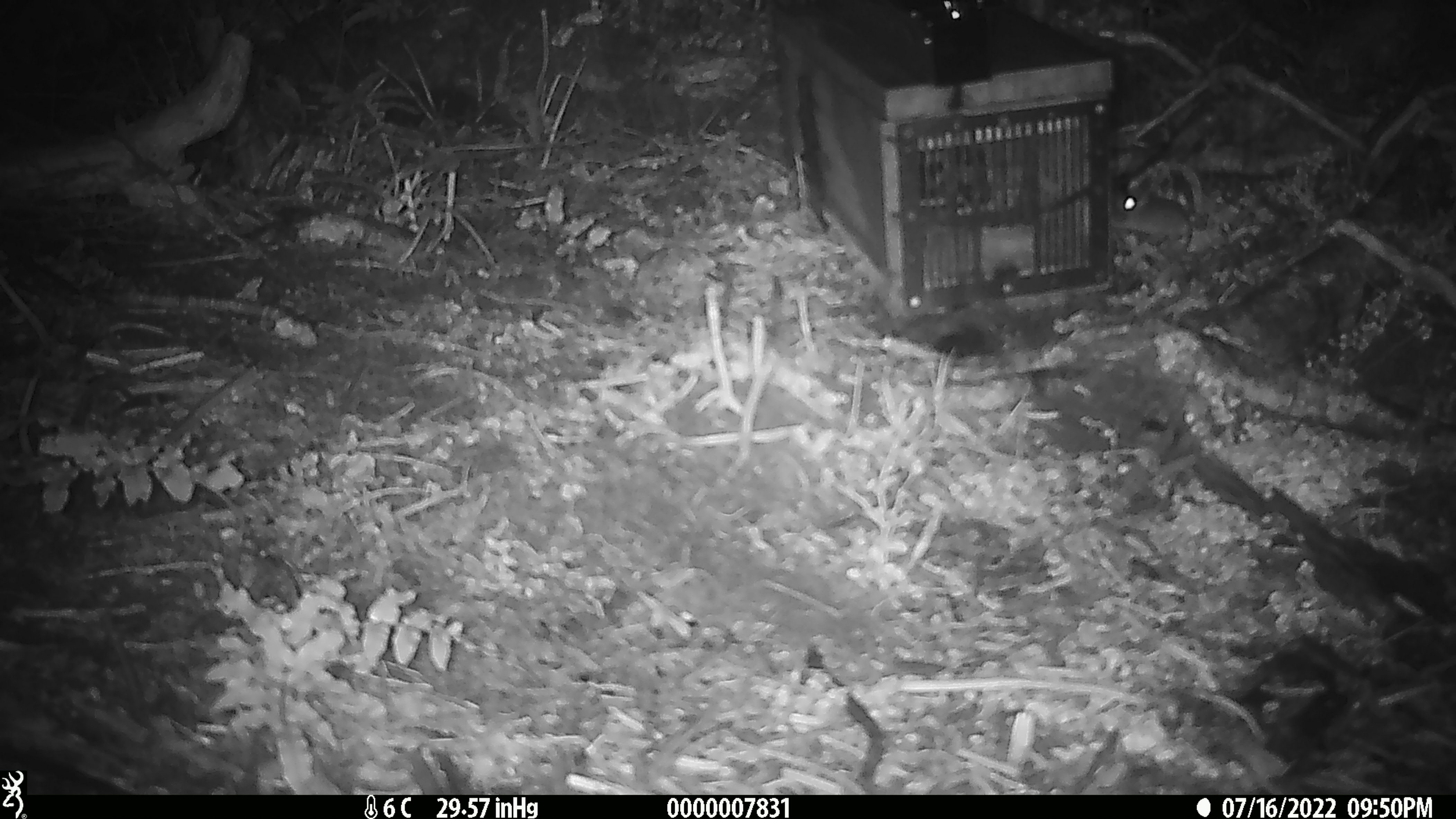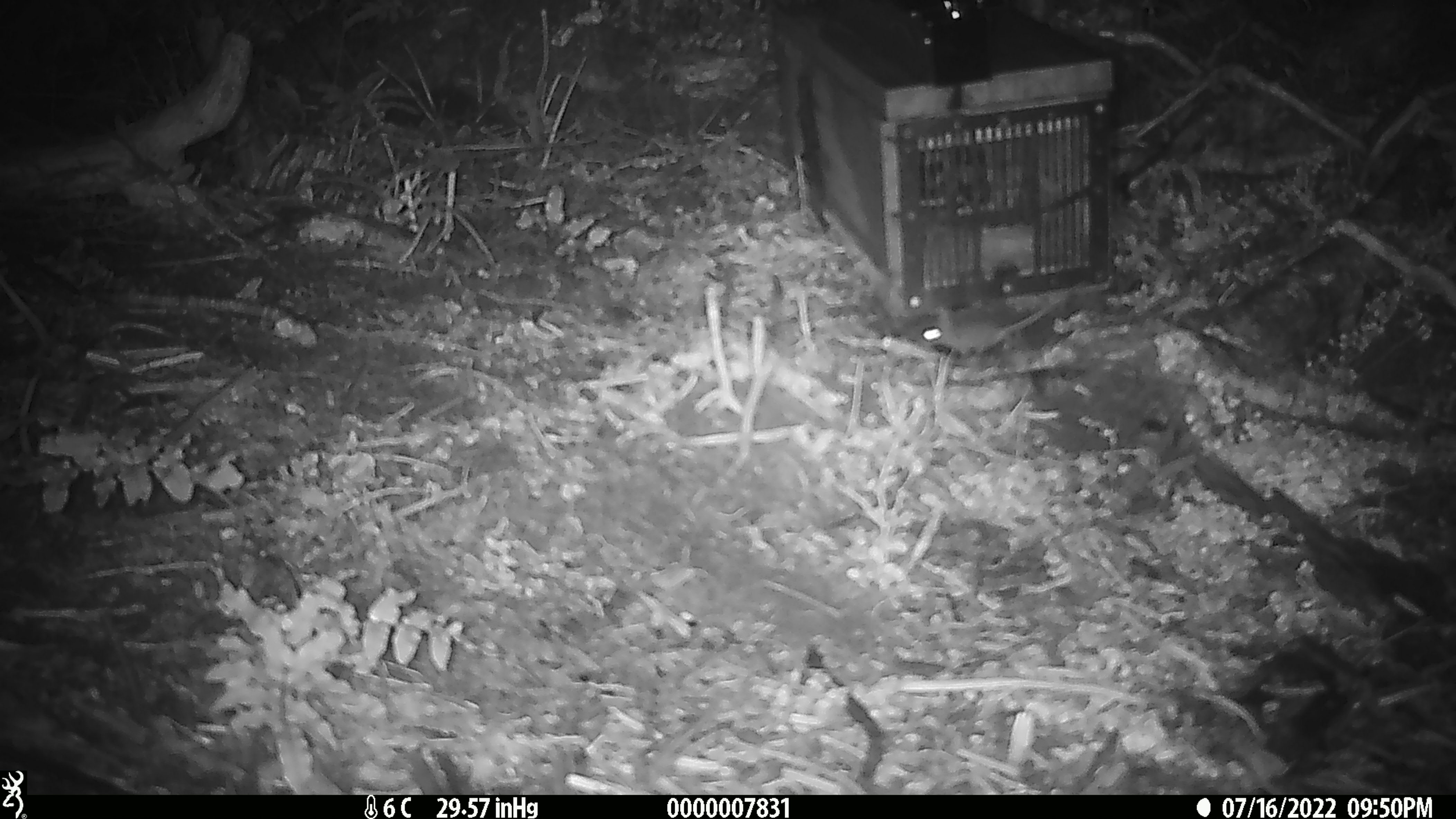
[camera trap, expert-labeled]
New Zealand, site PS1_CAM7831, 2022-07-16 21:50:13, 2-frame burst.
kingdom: Animalia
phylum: Chordata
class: Mammalia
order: Rodentia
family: Muridae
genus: Mus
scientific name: Mus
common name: mouse